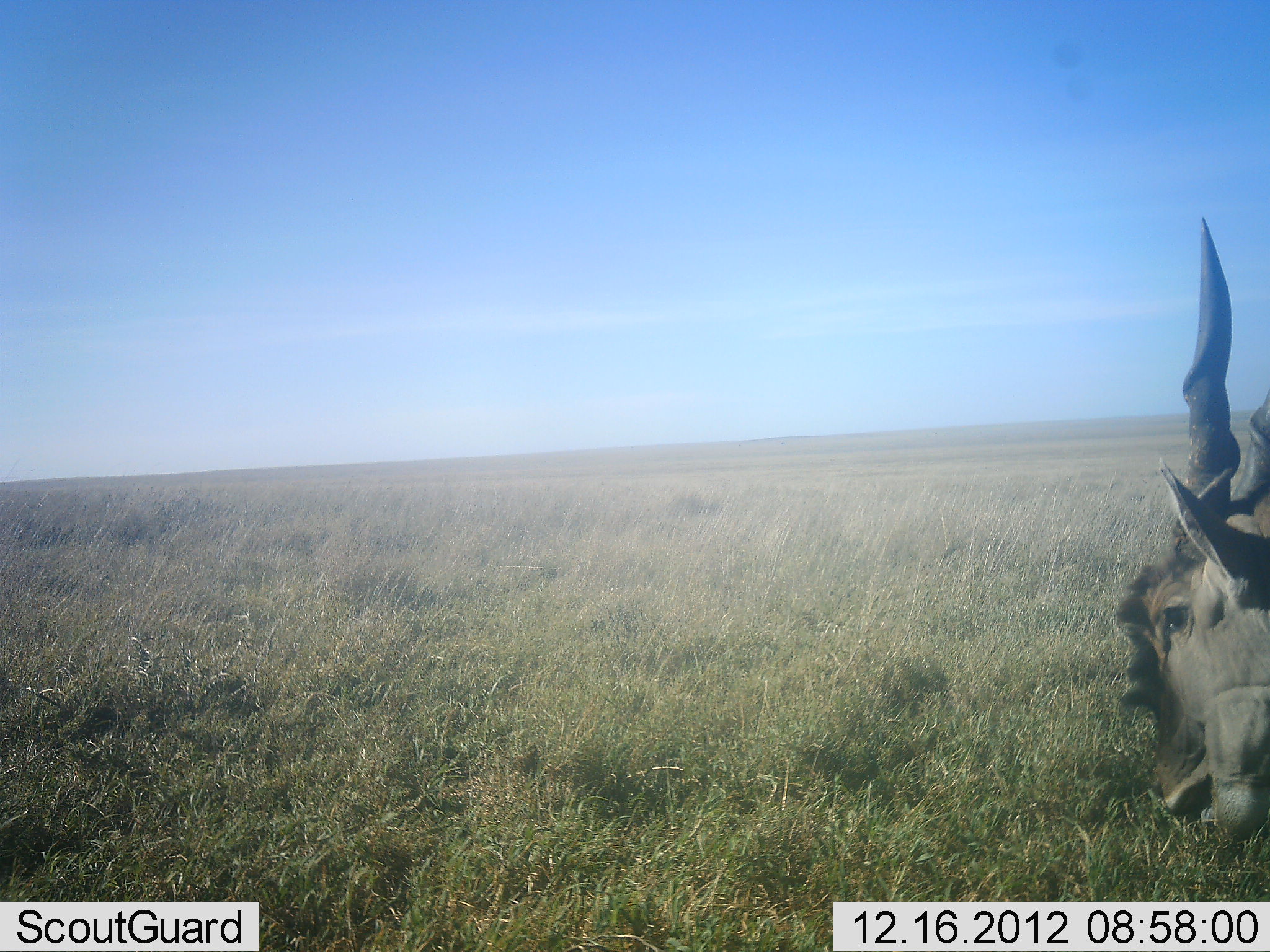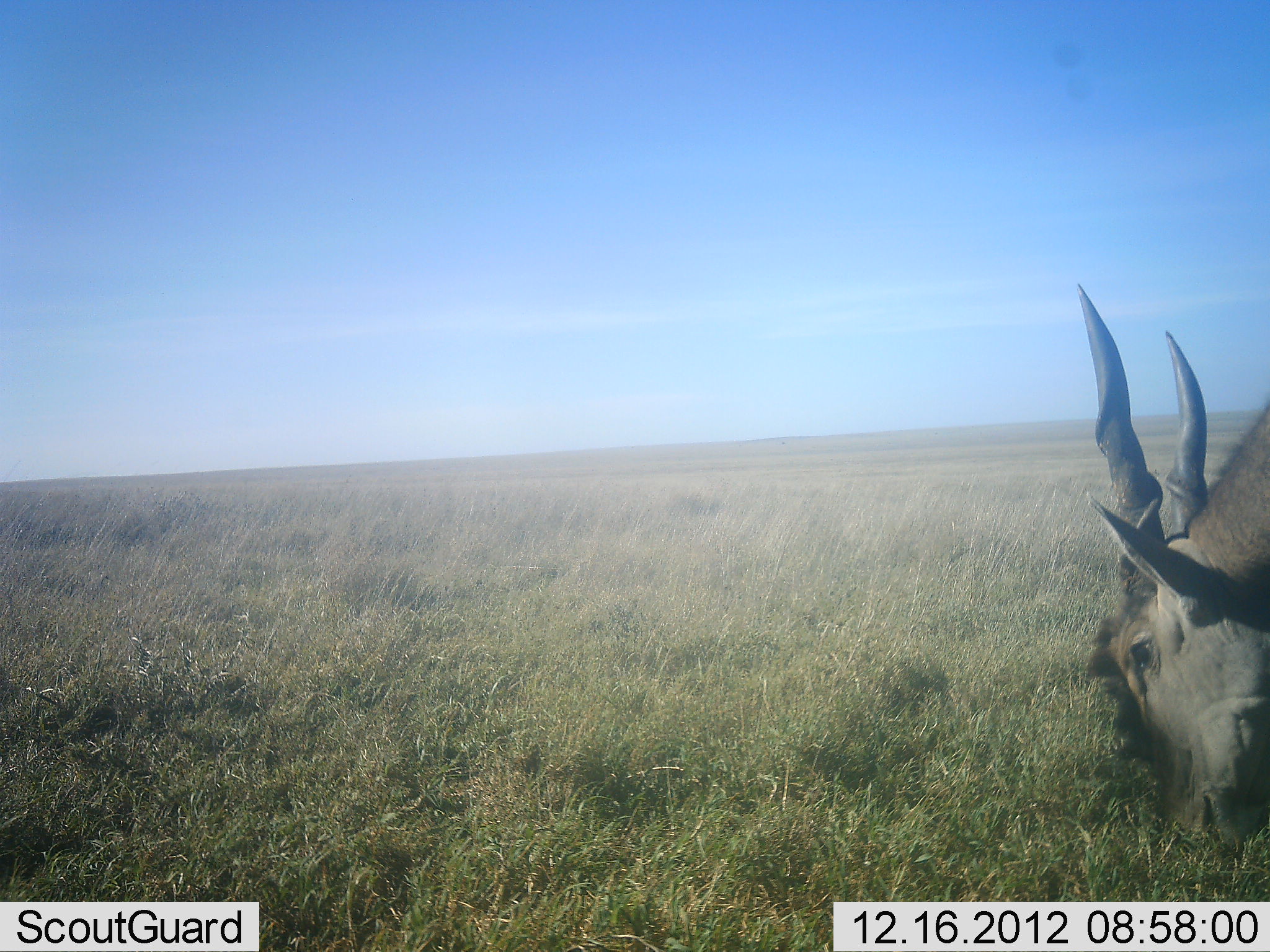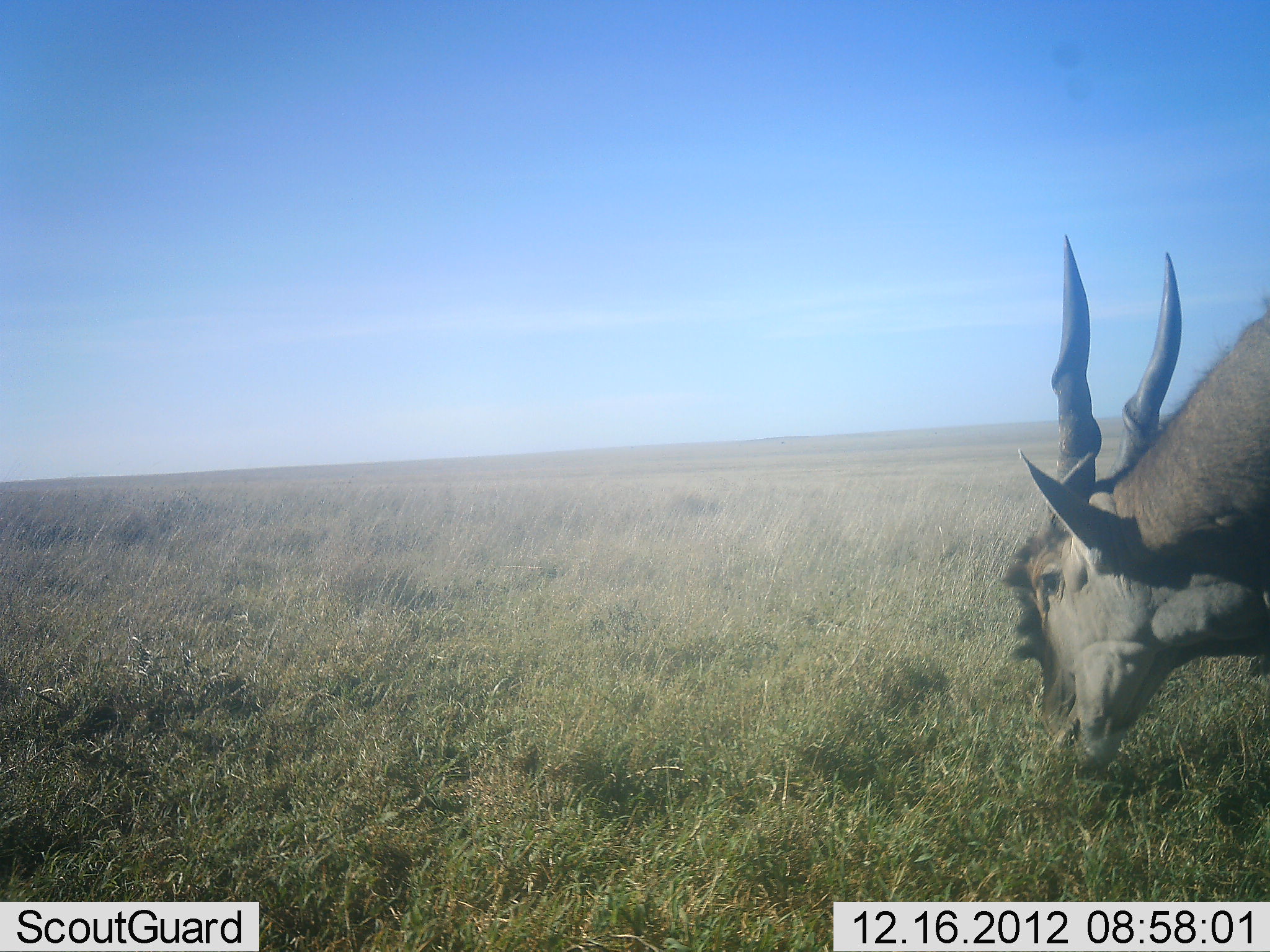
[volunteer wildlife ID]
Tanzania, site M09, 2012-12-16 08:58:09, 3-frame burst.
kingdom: Animalia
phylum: Chordata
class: Mammalia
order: Artiodactyla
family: Bovidae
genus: Tragelaphus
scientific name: Tragelaphus oryx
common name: eland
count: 1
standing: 20%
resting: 0%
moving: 0%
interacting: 0%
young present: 0%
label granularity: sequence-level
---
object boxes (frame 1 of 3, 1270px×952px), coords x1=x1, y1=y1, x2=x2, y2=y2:
animal: x1=1113, y1=215, x2=1269, y2=851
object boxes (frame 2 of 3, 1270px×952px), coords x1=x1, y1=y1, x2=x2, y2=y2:
animal: x1=1058, y1=277, x2=1269, y2=856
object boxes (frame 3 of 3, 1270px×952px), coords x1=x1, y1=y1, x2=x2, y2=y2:
animal: x1=998, y1=229, x2=1269, y2=775